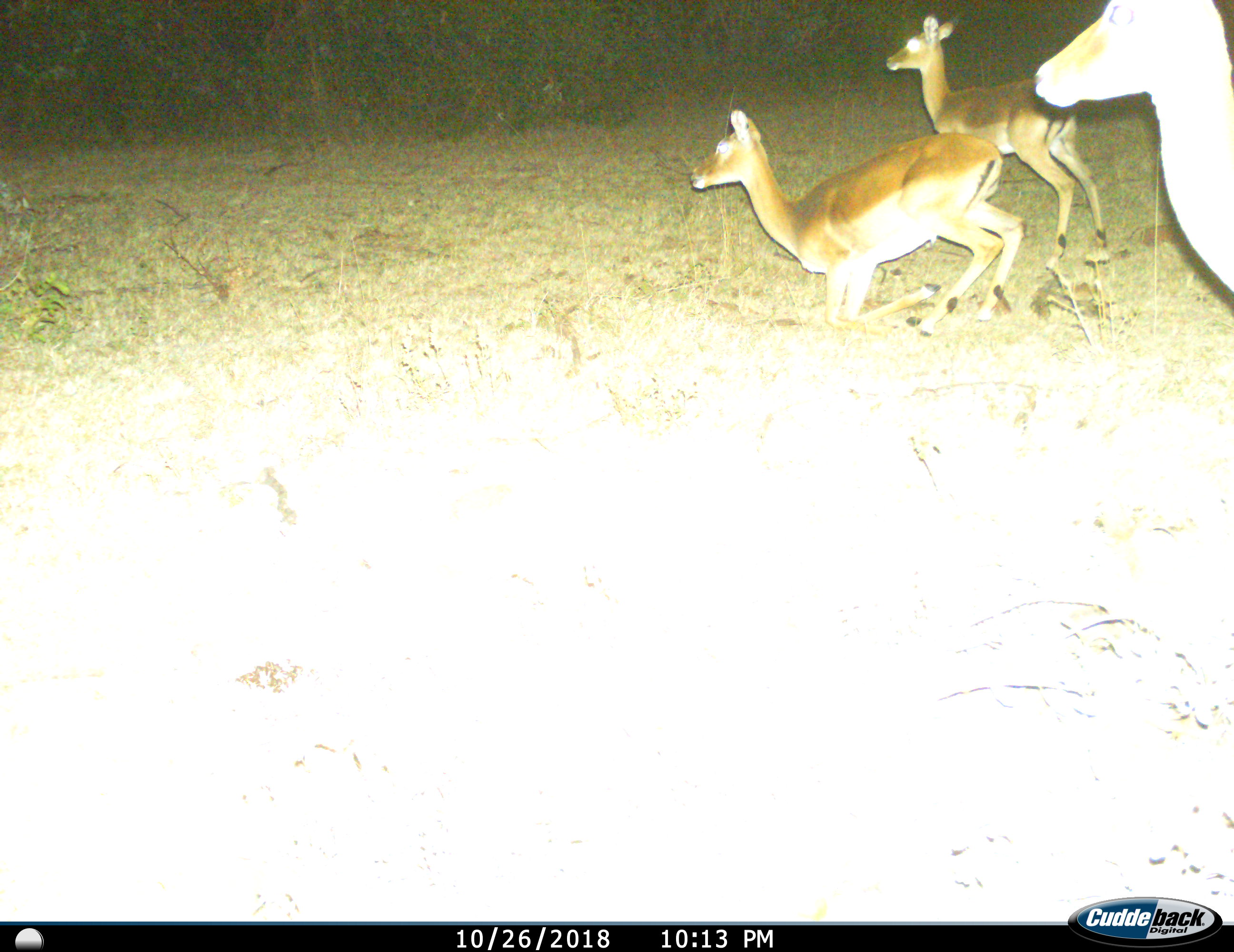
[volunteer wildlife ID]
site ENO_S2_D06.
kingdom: Animalia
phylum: Chordata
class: Mammalia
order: Artiodactyla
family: Bovidae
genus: Aepyceros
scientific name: Aepyceros melampus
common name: impala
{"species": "impala (Aepyceros melampus)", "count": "3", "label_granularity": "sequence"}